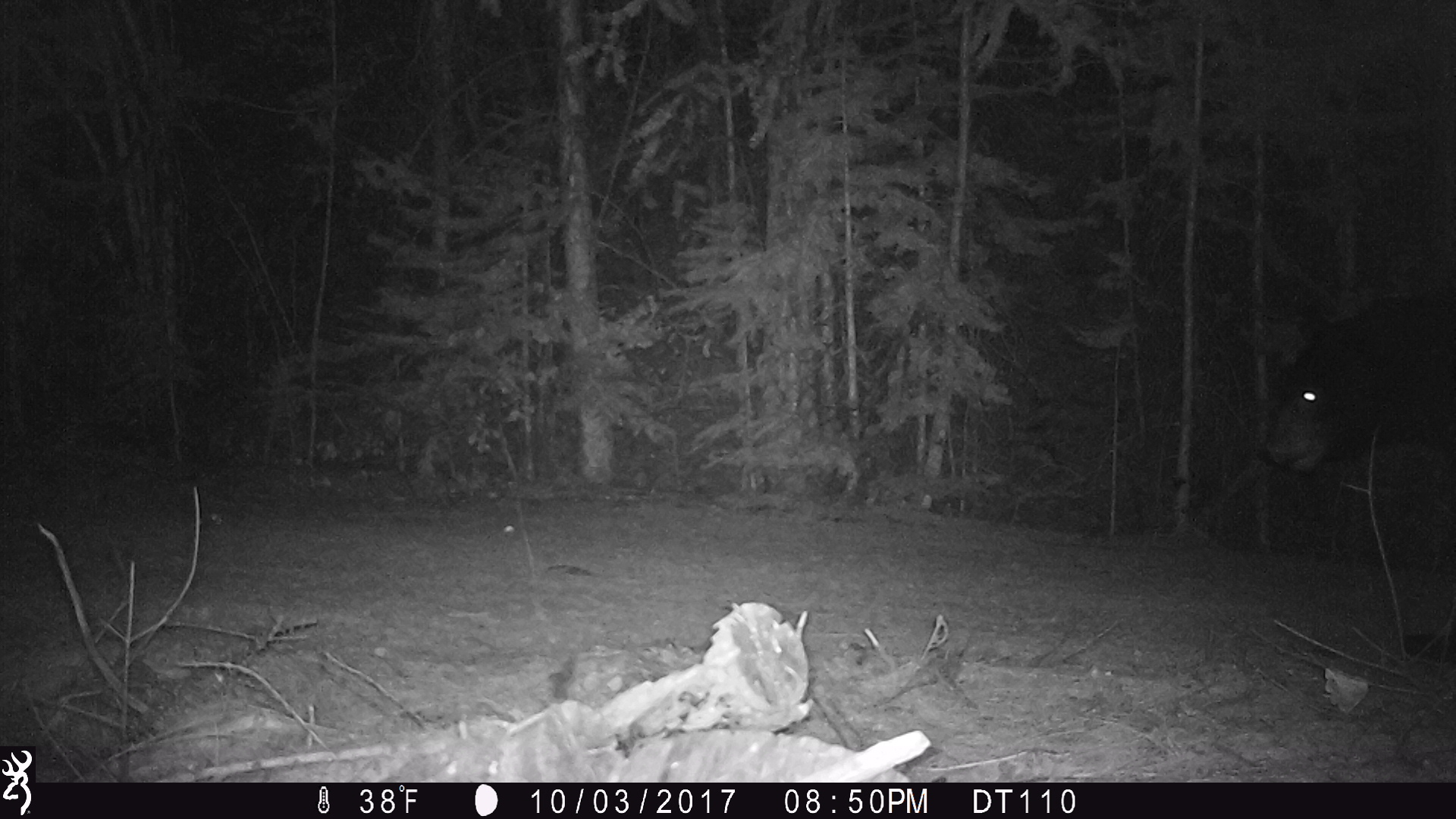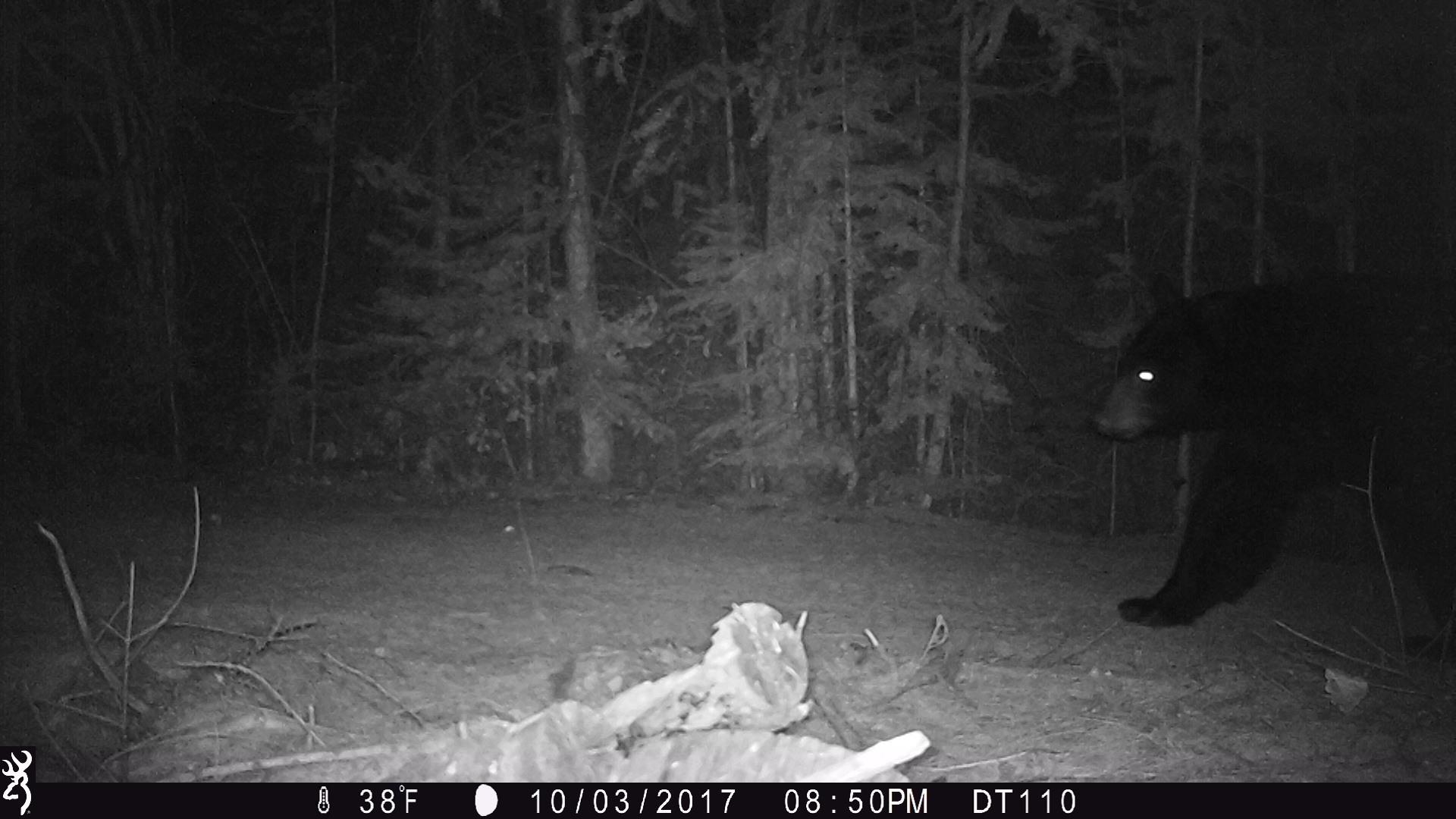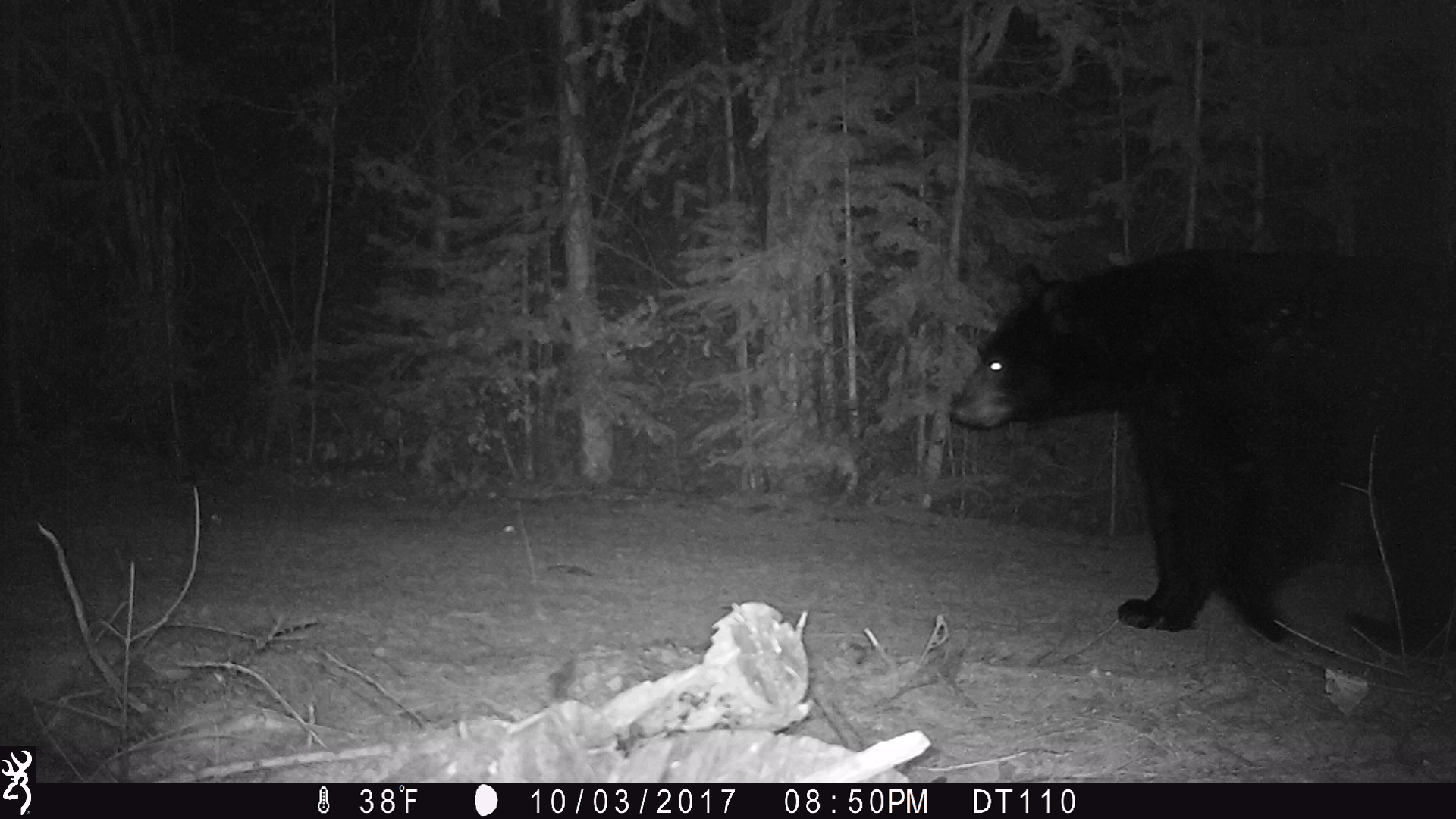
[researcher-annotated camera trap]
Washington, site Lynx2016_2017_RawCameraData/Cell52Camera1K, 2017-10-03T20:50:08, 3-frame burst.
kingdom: Animalia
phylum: Chordata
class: Mammalia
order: Carnivora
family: Ursidae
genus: Ursus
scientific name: Ursus americanus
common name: american black bear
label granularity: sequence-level